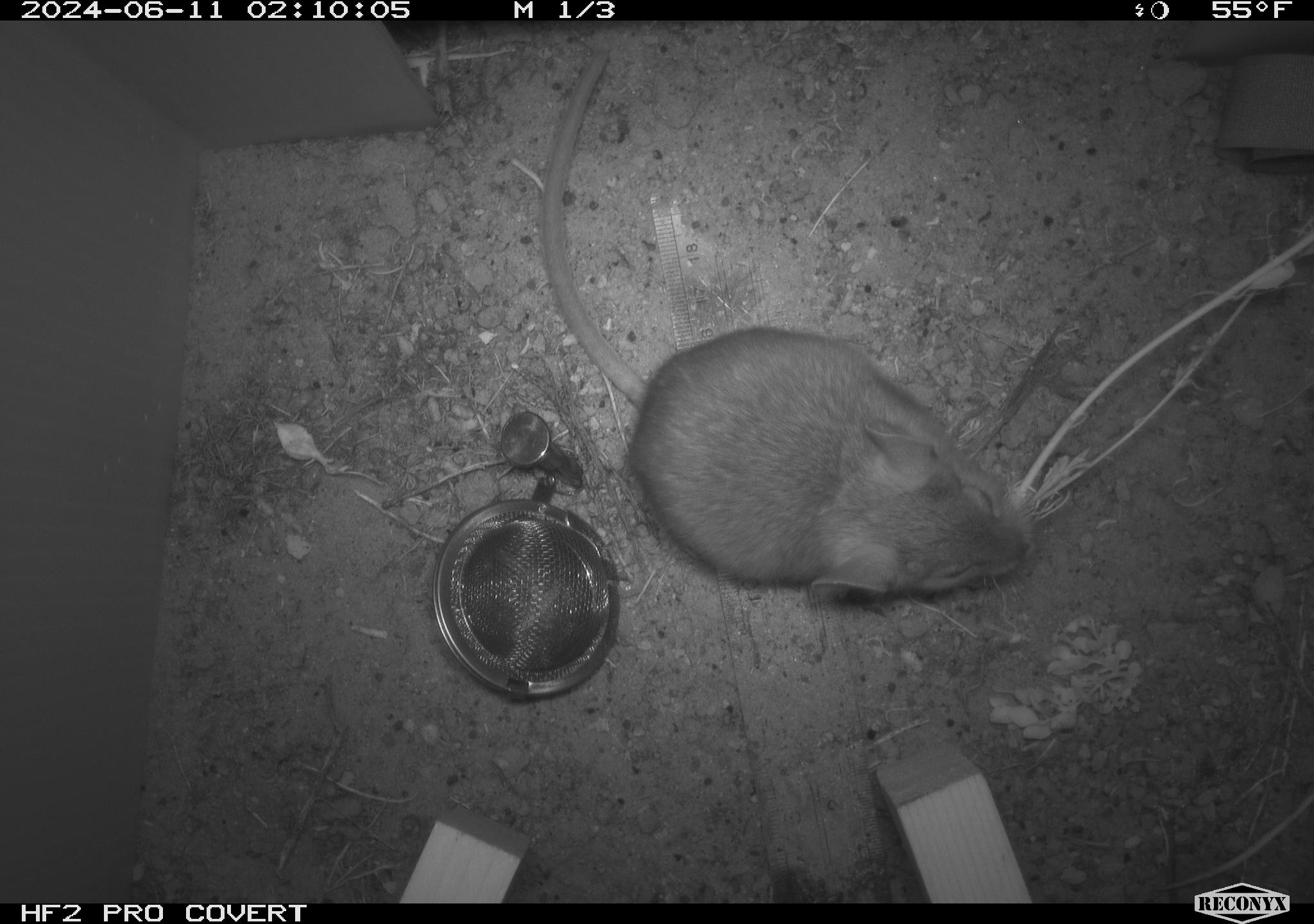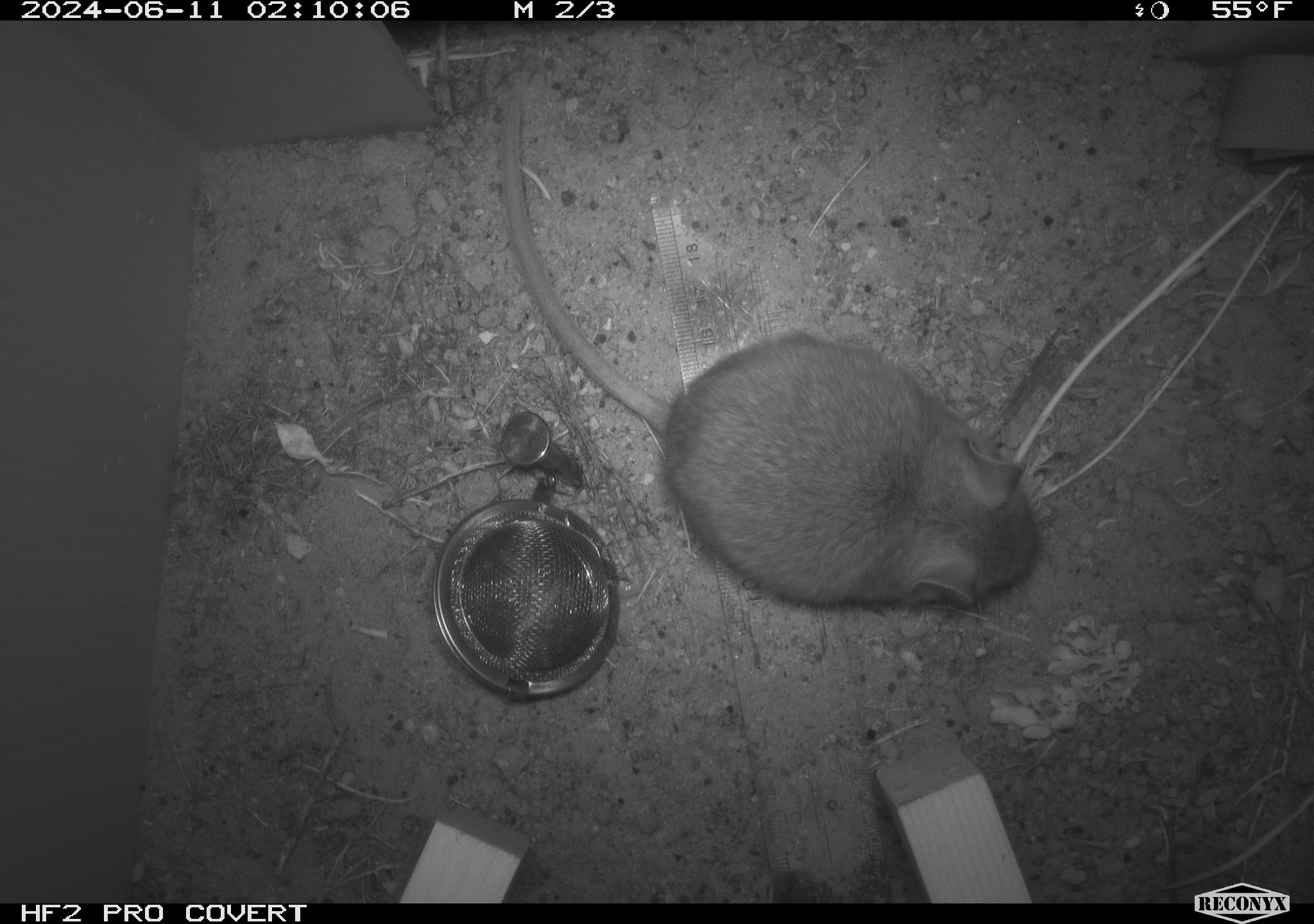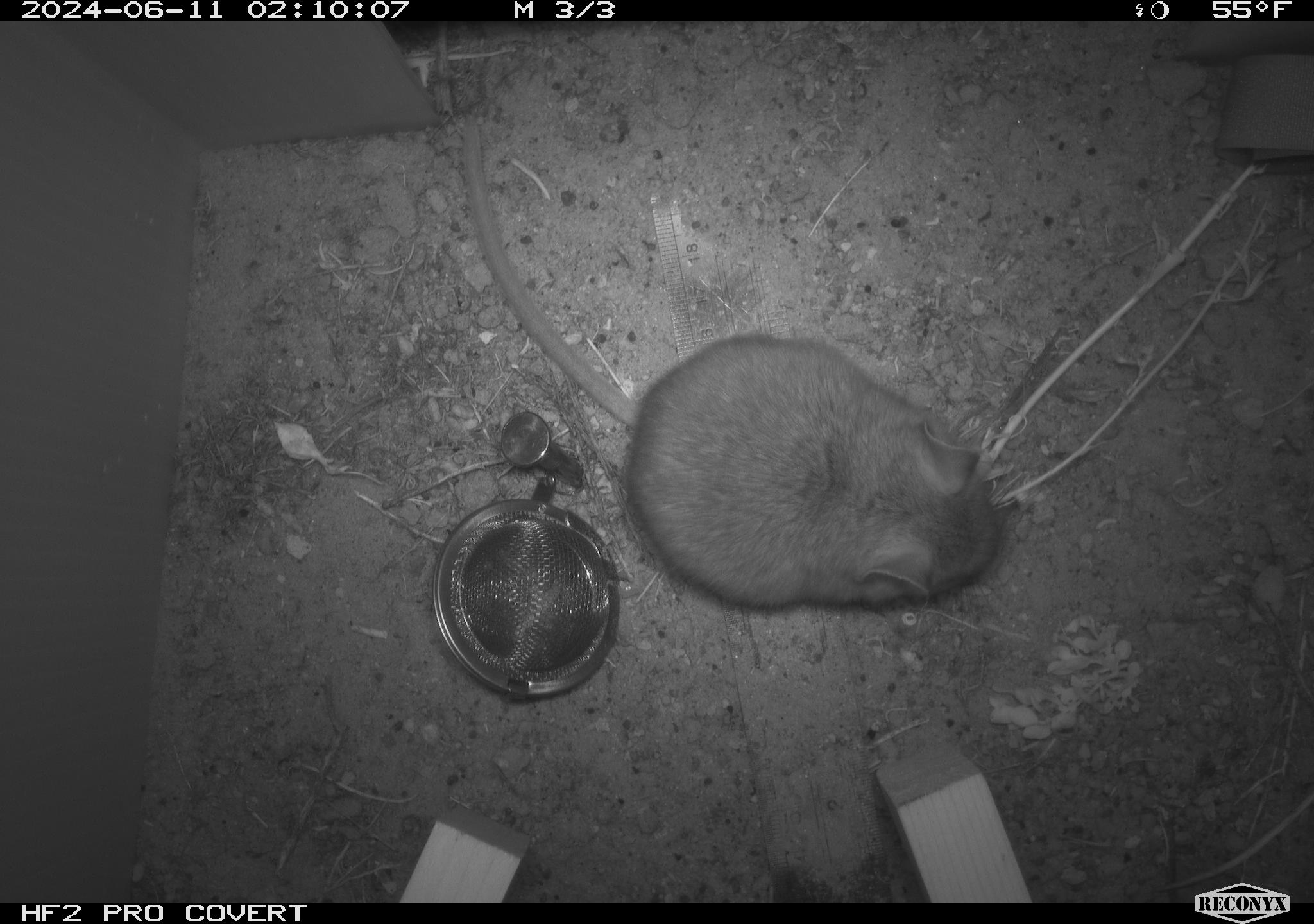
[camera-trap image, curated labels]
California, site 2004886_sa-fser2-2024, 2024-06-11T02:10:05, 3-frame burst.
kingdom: Animalia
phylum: Chordata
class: Mammalia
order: Rodentia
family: Cricetidae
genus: Neotoma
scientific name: Neotoma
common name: pack rat or woodrat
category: neotoma species